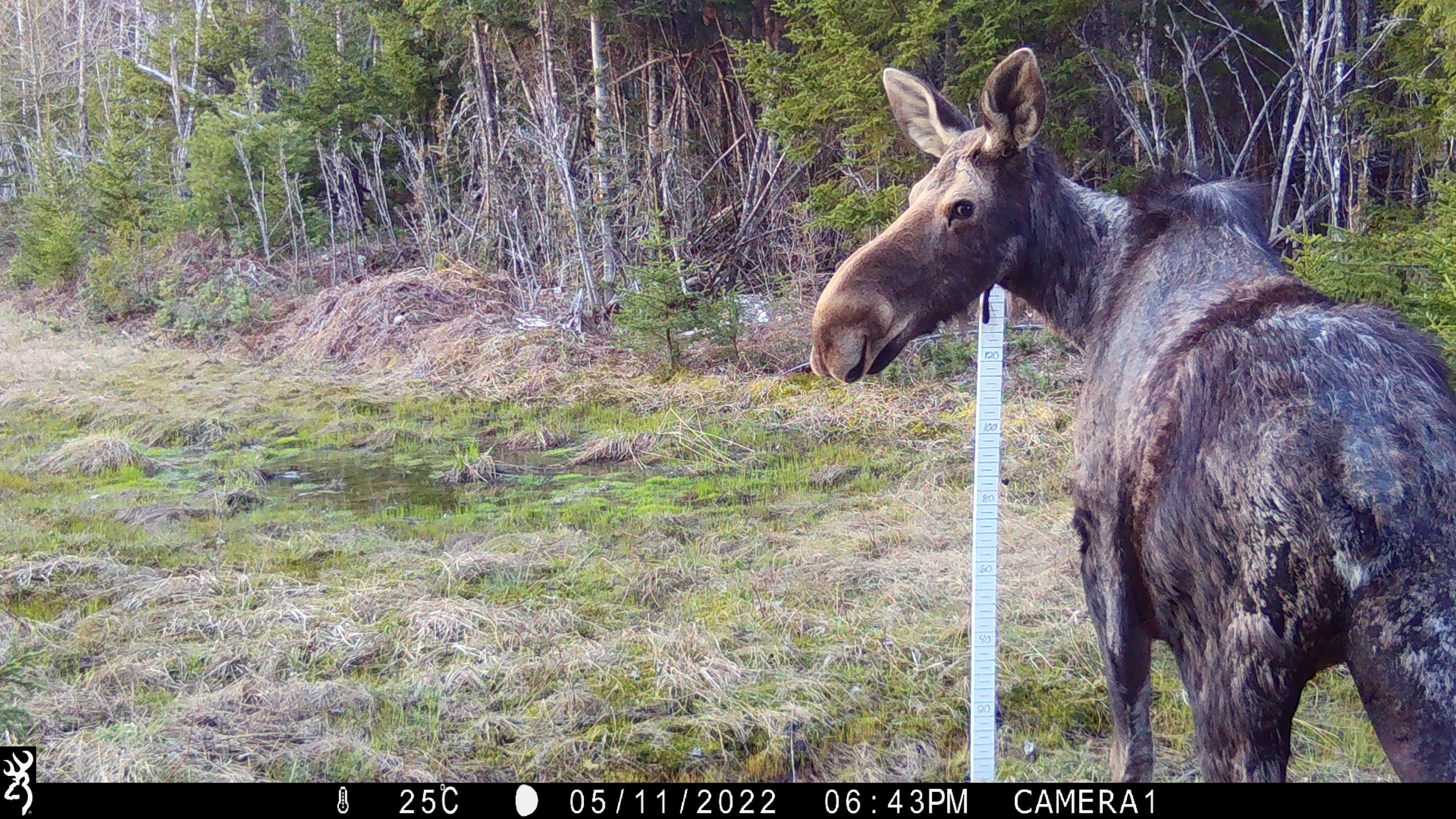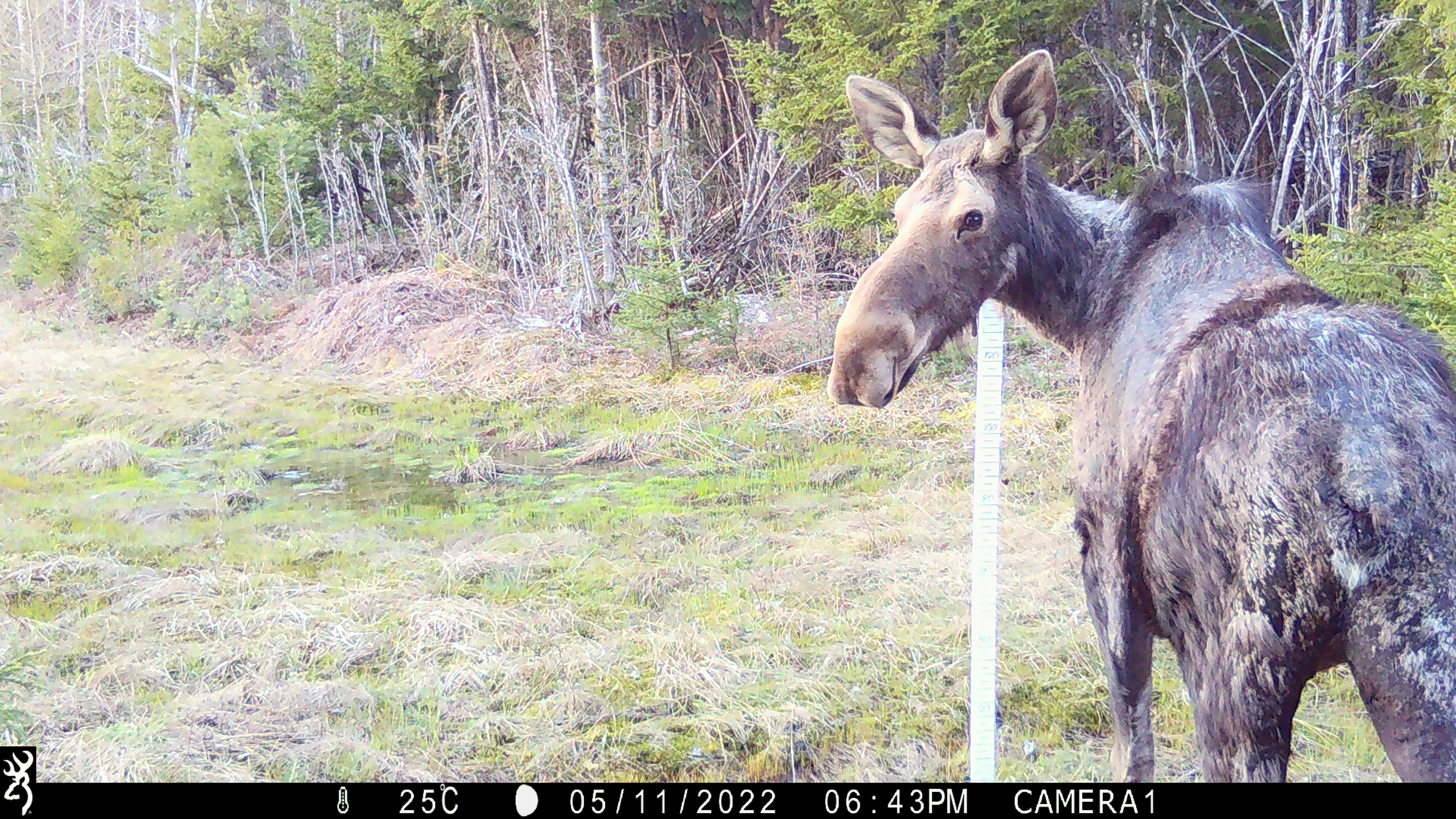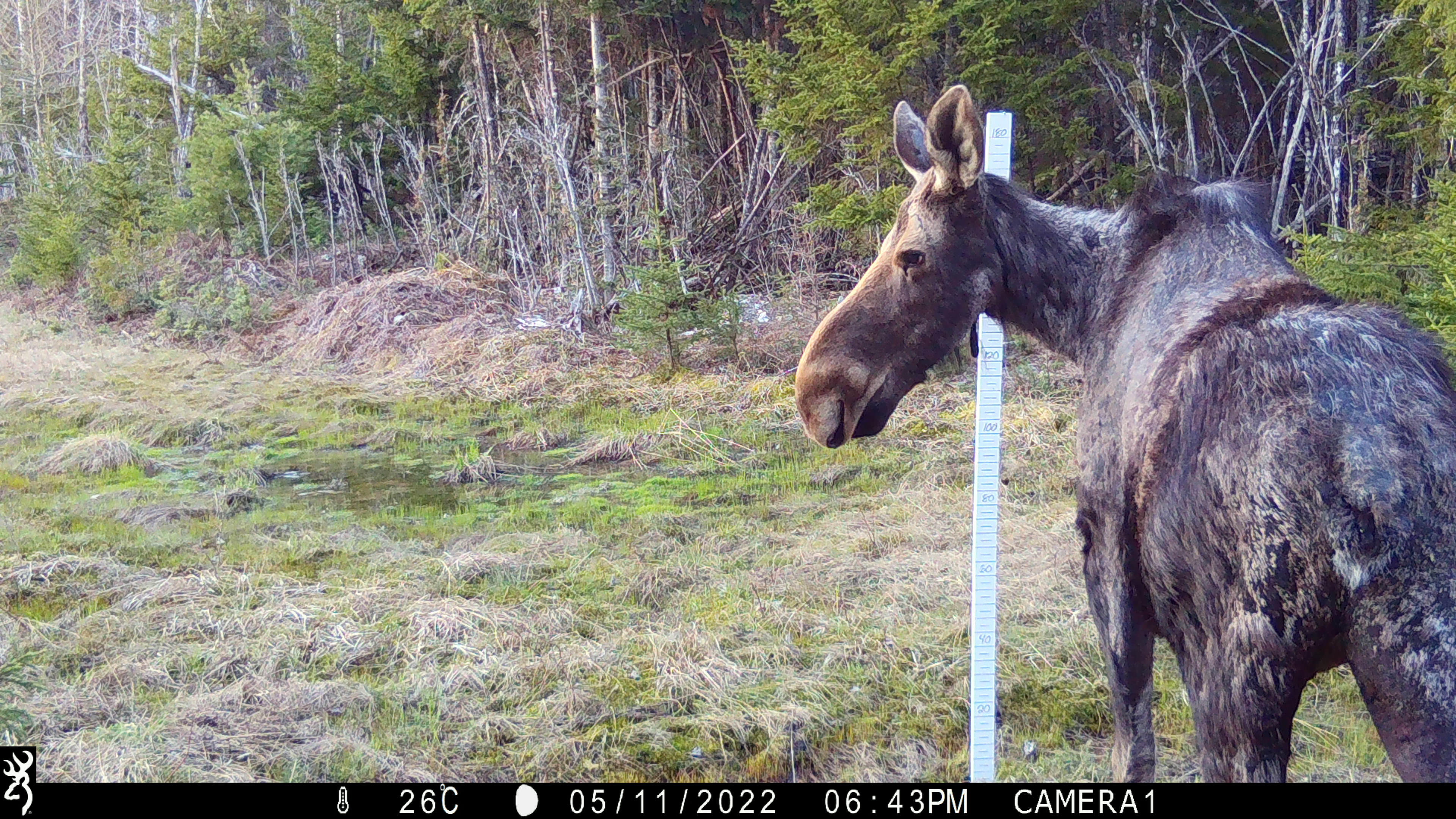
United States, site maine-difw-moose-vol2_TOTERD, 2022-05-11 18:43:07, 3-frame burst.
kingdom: Animalia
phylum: Chordata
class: Mammalia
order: Artiodactyla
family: Cervidae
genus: Alces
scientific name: Alces alces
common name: moose